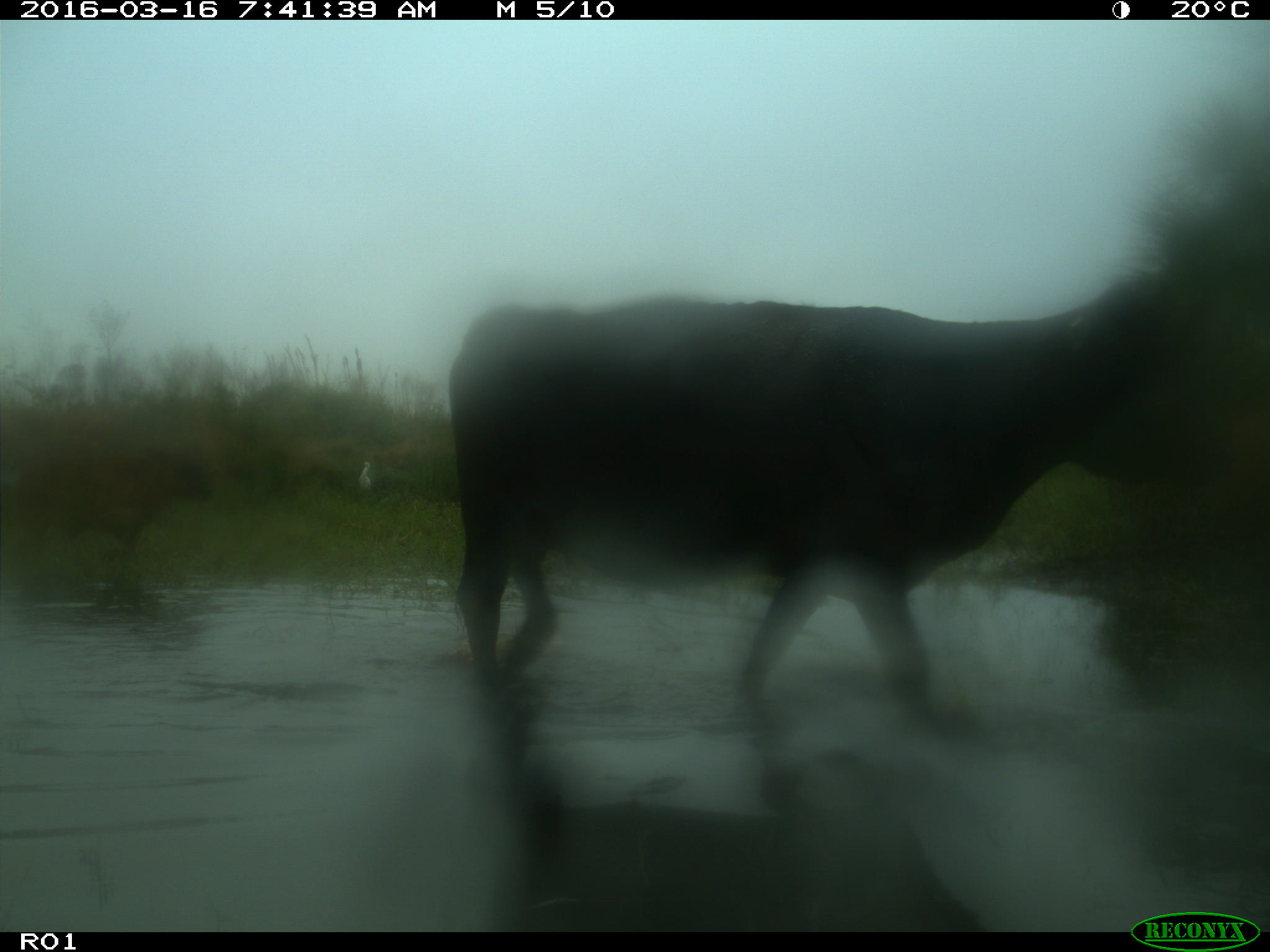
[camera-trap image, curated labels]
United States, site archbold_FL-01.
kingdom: Animalia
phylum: Chordata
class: Mammalia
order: Artiodactyla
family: Bovidae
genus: Bos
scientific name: Bos taurus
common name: domestic cow